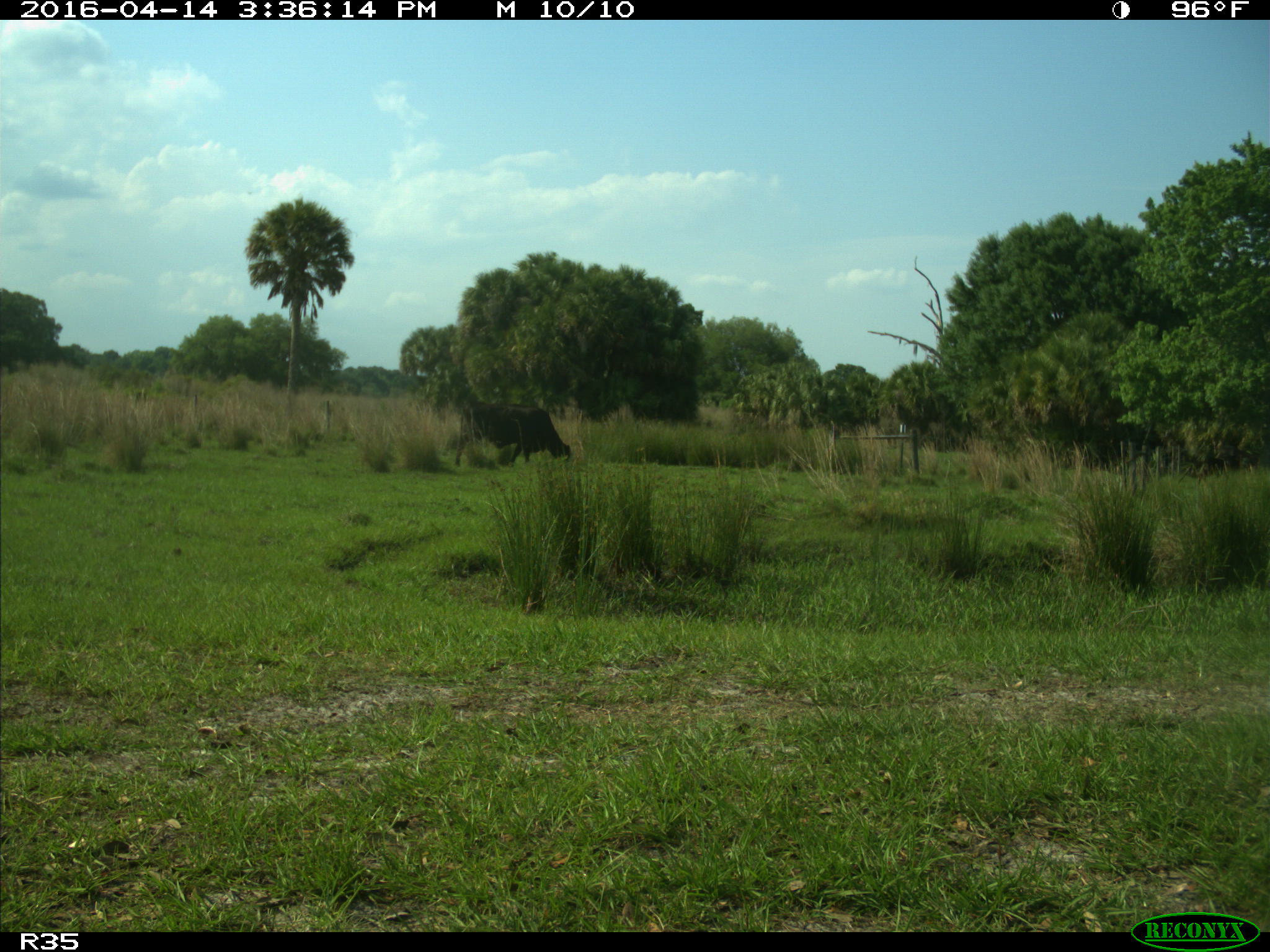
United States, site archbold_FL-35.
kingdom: Animalia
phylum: Chordata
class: Mammalia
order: Artiodactyla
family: Bovidae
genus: Bos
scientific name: Bos taurus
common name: domestic cow